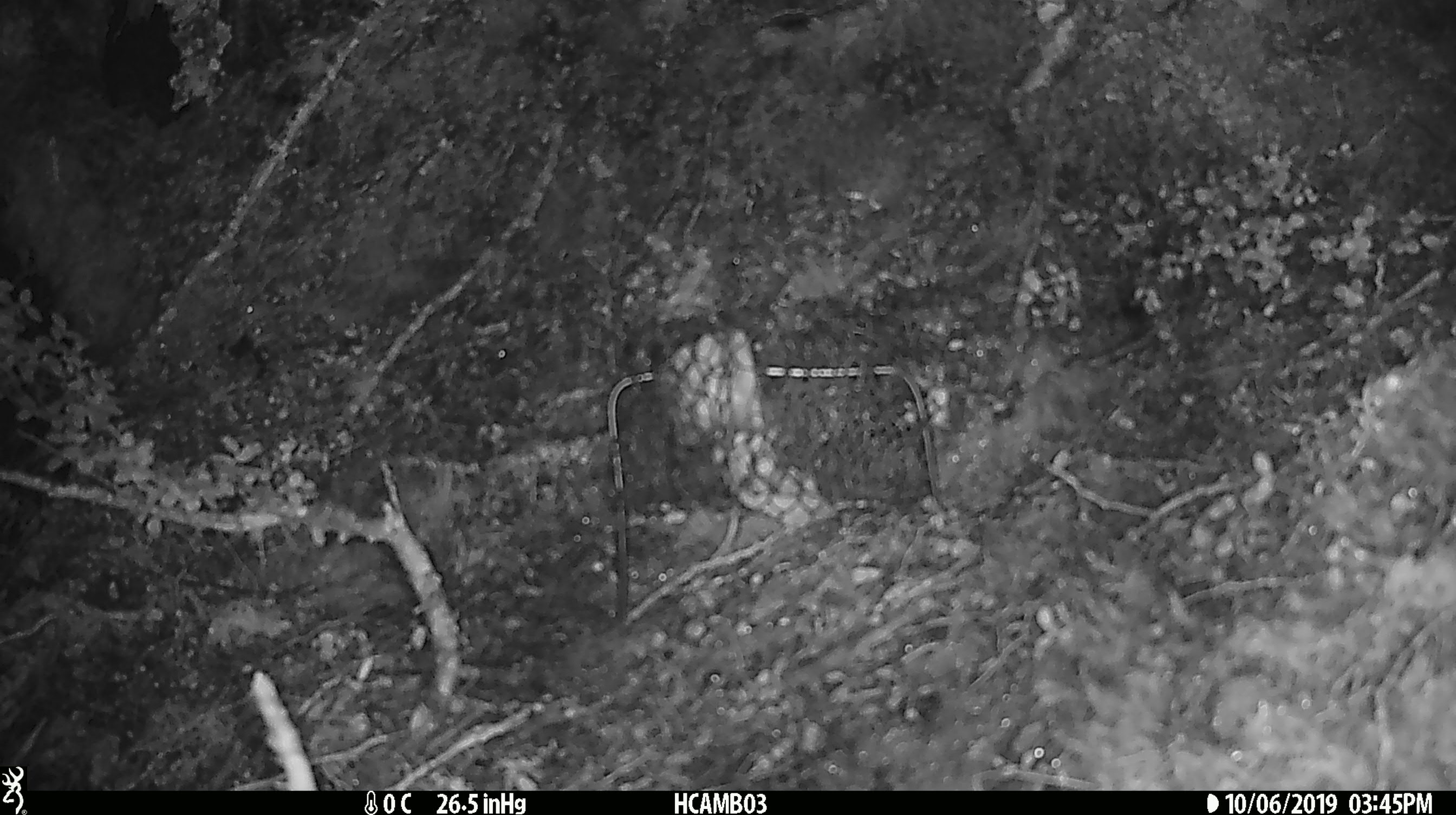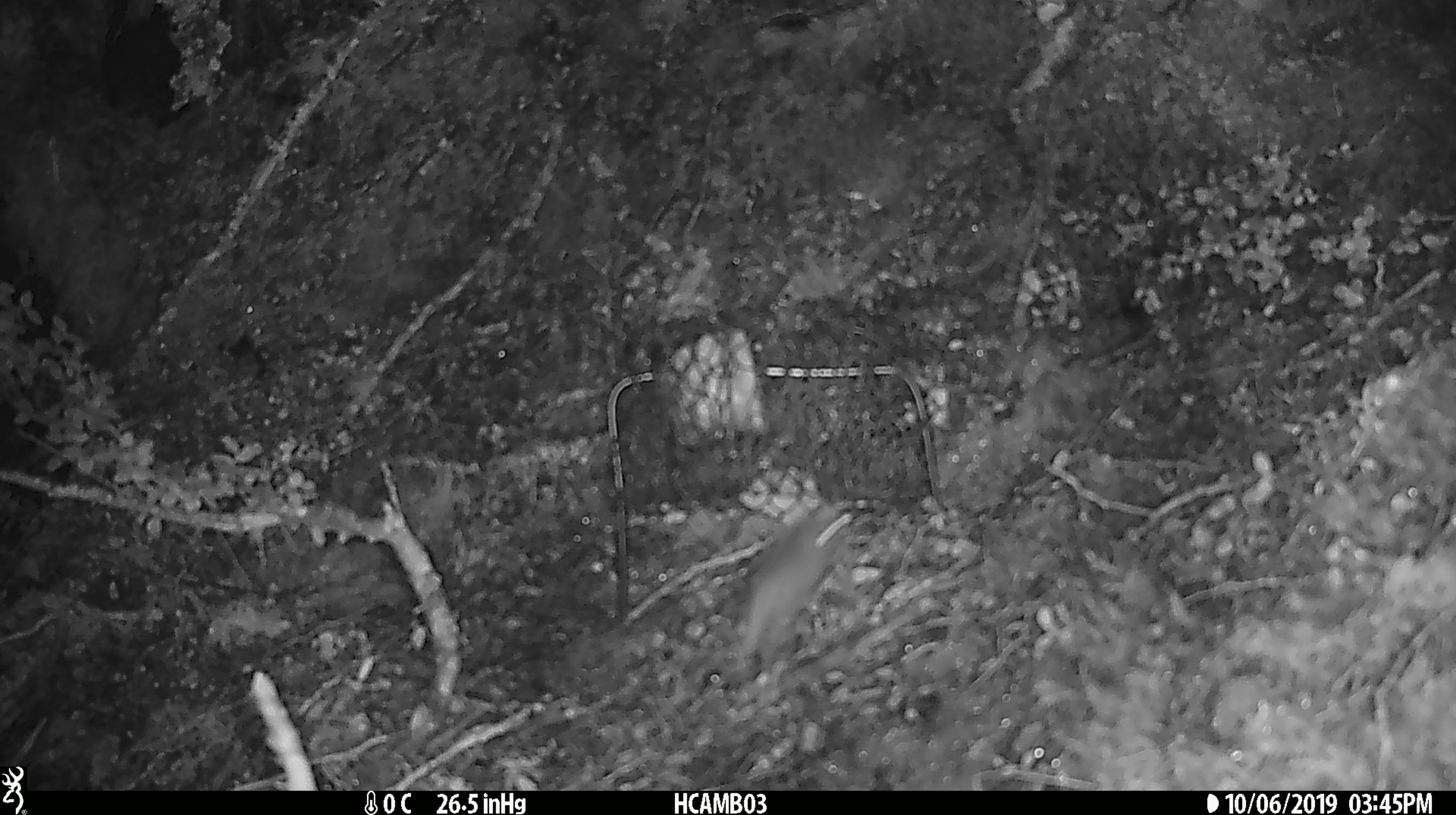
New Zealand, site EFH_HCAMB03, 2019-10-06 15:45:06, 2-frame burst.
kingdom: Animalia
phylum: Chordata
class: Mammalia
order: Rodentia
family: Muridae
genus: Mus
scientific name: Mus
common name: mouse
Mouse (Mus).